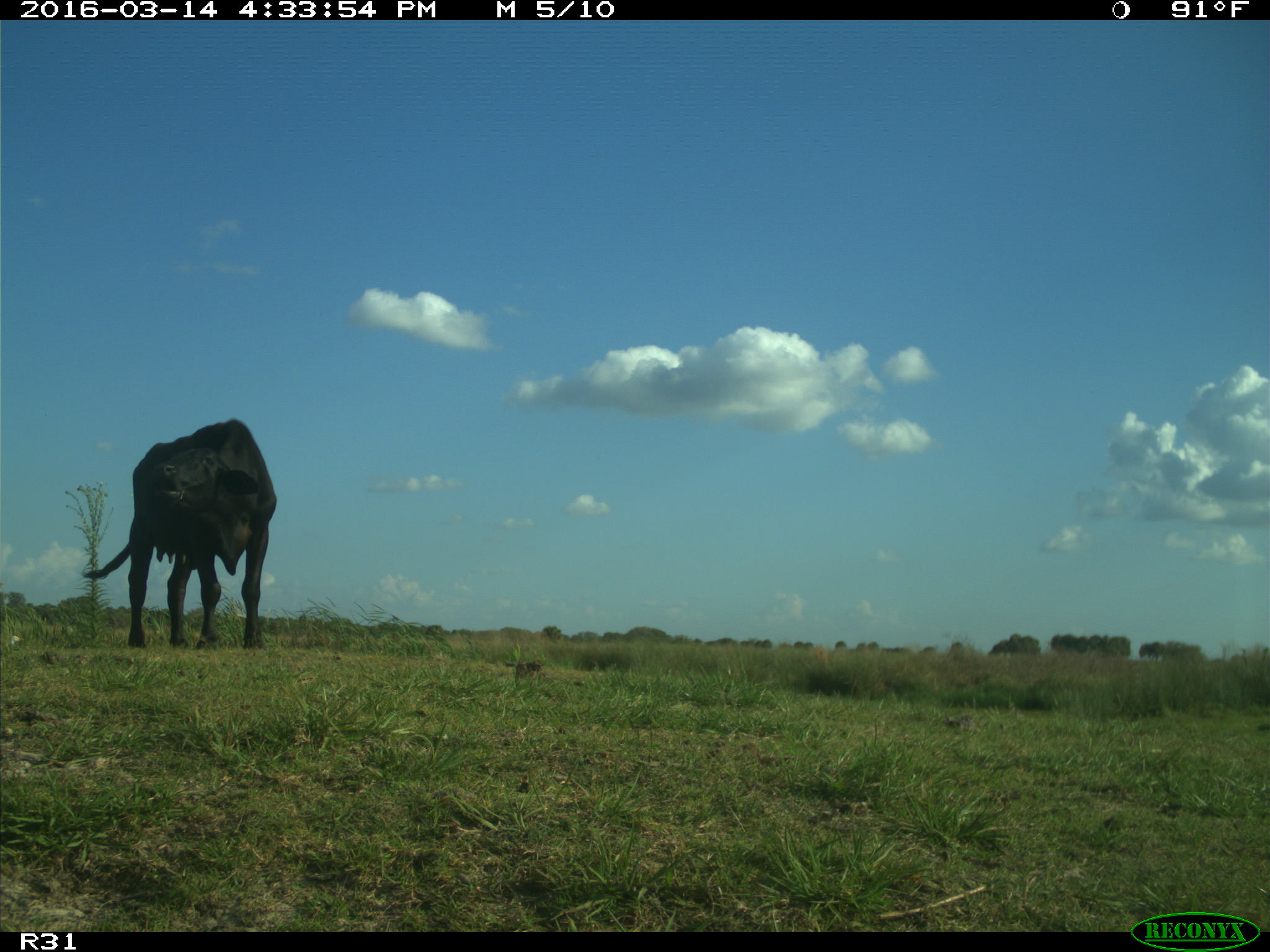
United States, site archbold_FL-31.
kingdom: Animalia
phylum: Chordata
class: Mammalia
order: Artiodactyla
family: Bovidae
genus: Bos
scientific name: Bos taurus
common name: domestic cow